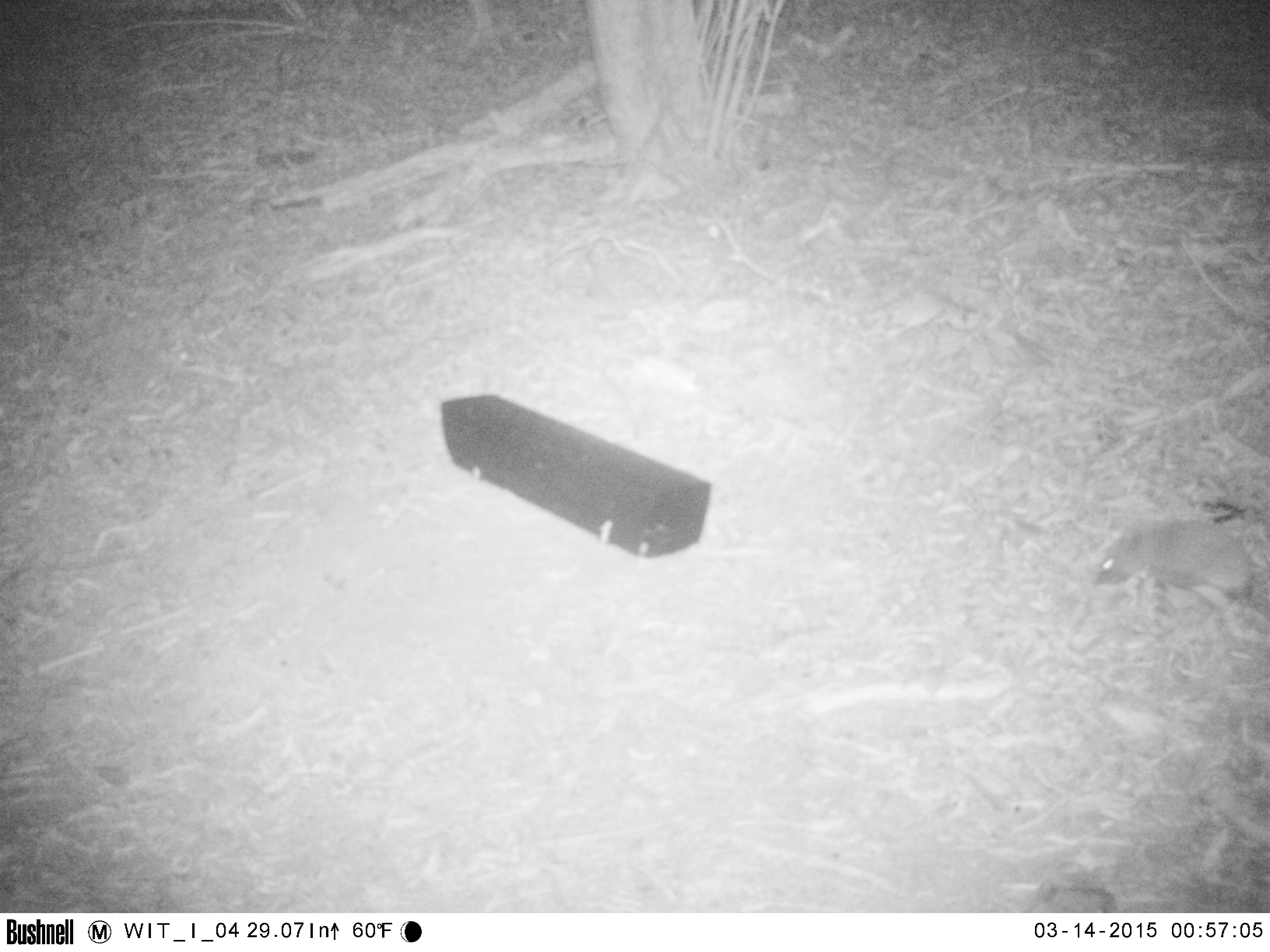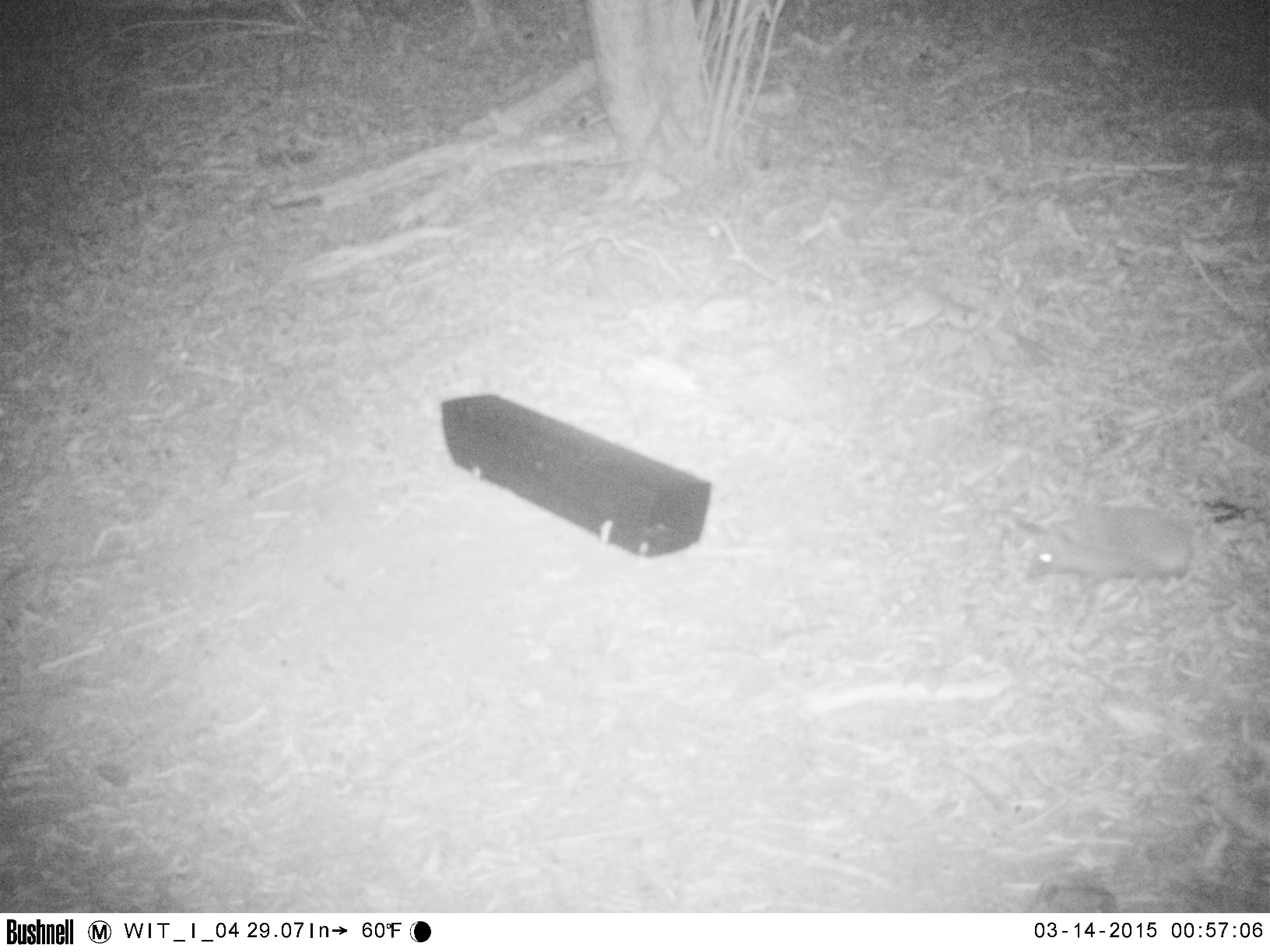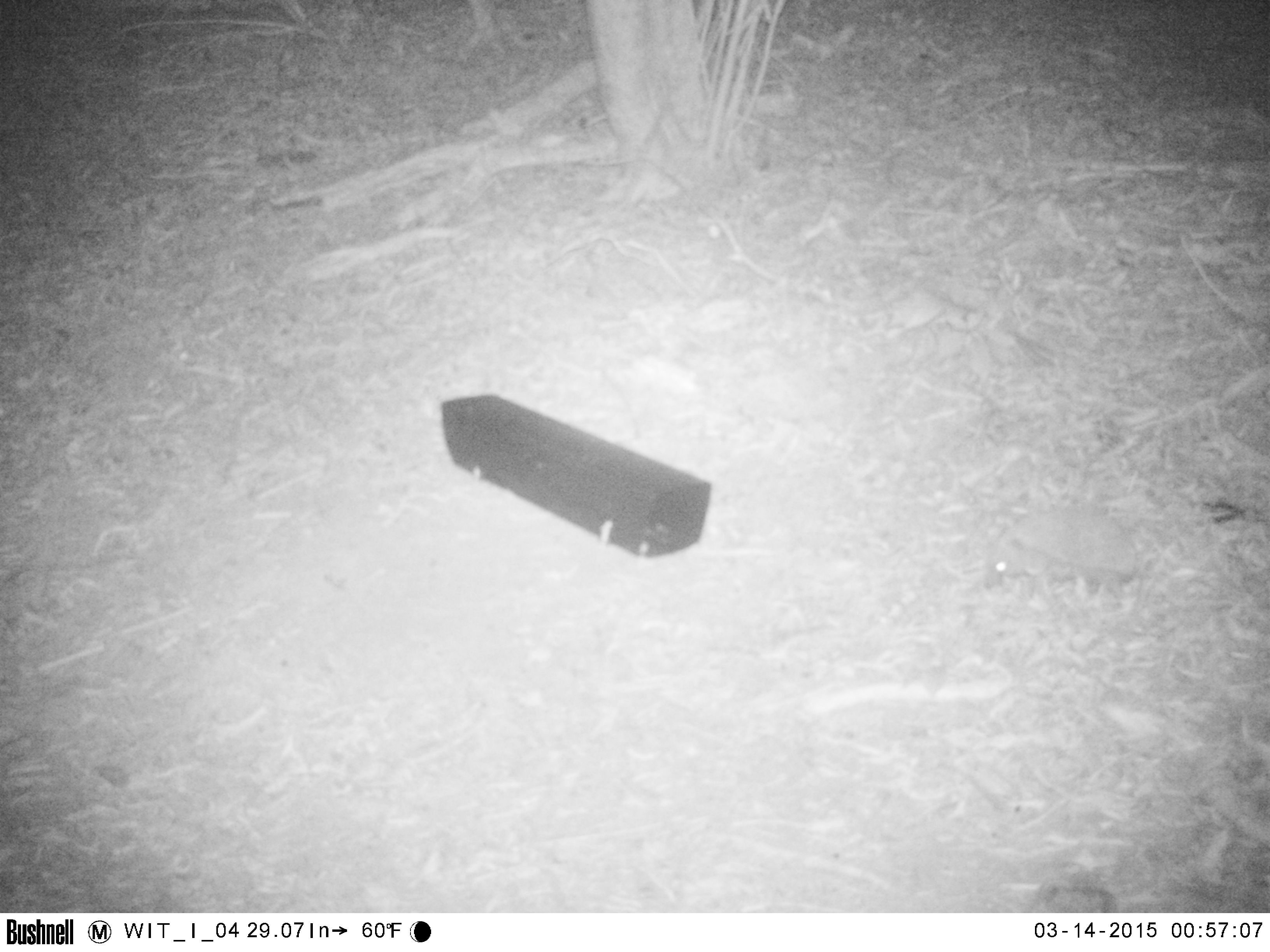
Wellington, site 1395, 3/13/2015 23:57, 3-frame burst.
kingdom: Animalia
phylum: Chordata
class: Mammalia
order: Eulipotyphla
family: Erinaceidae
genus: Erinaceus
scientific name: Erinaceus europaeus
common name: hedgehog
Hedgehog (Erinaceus europaeus).